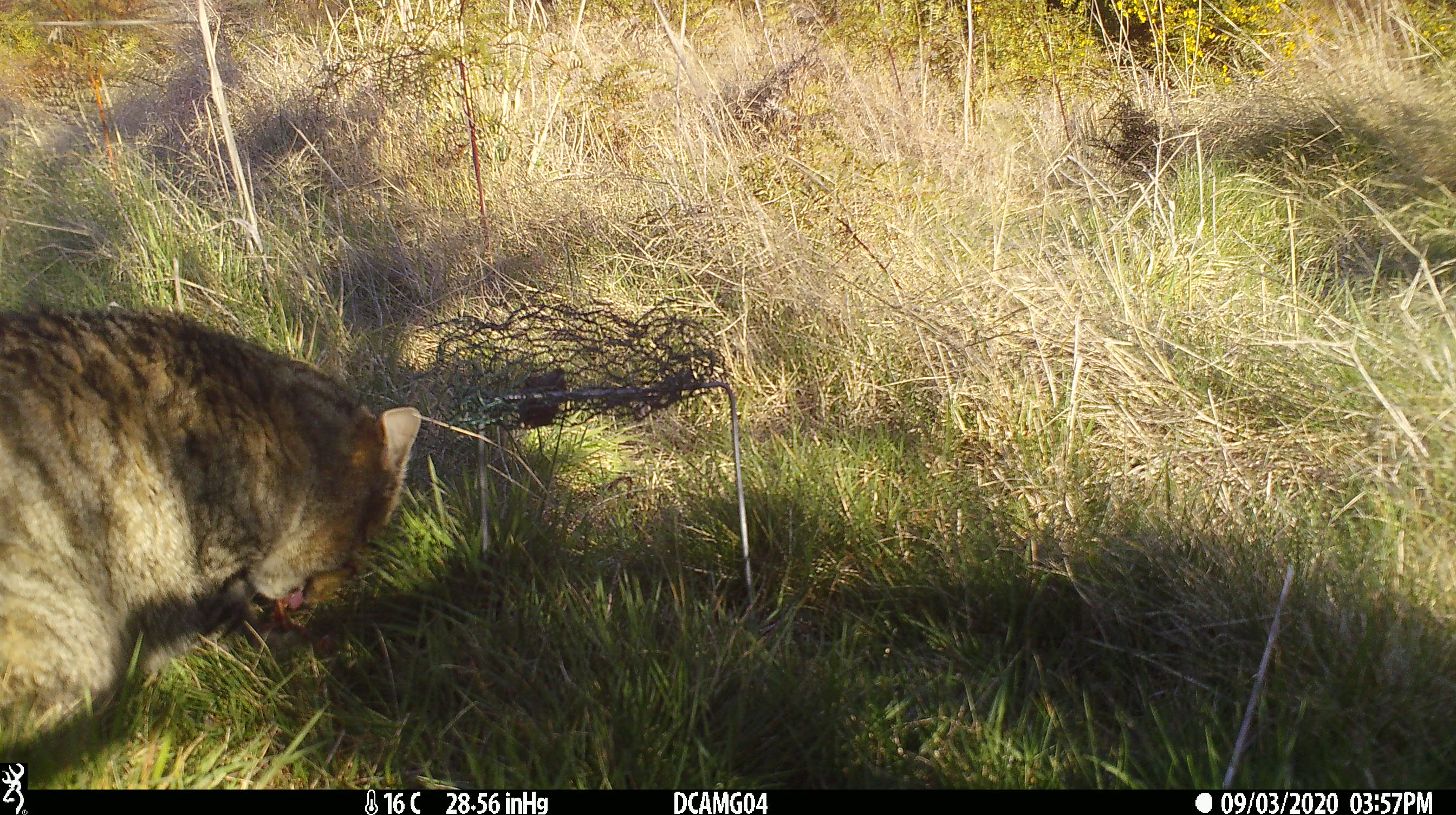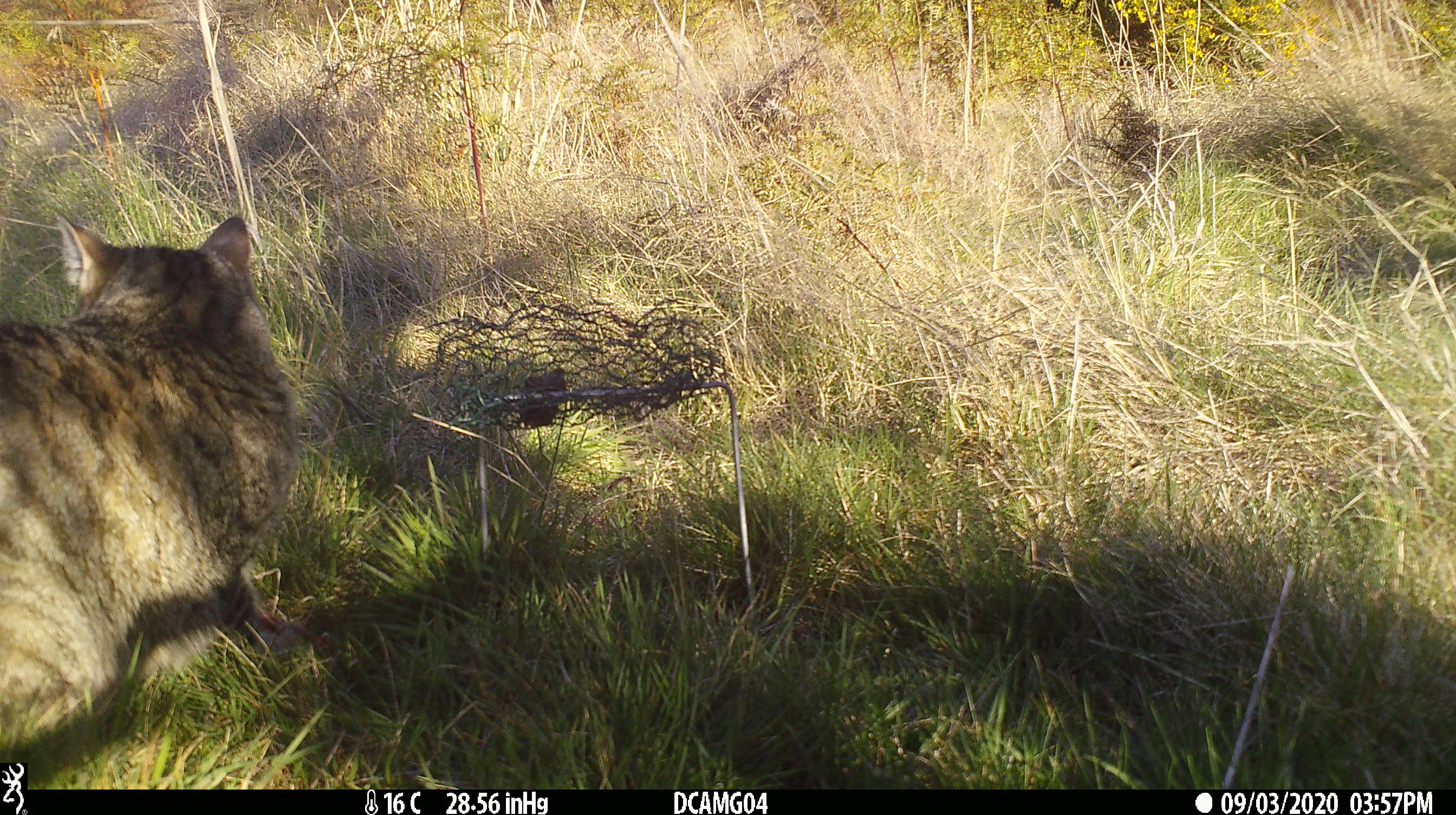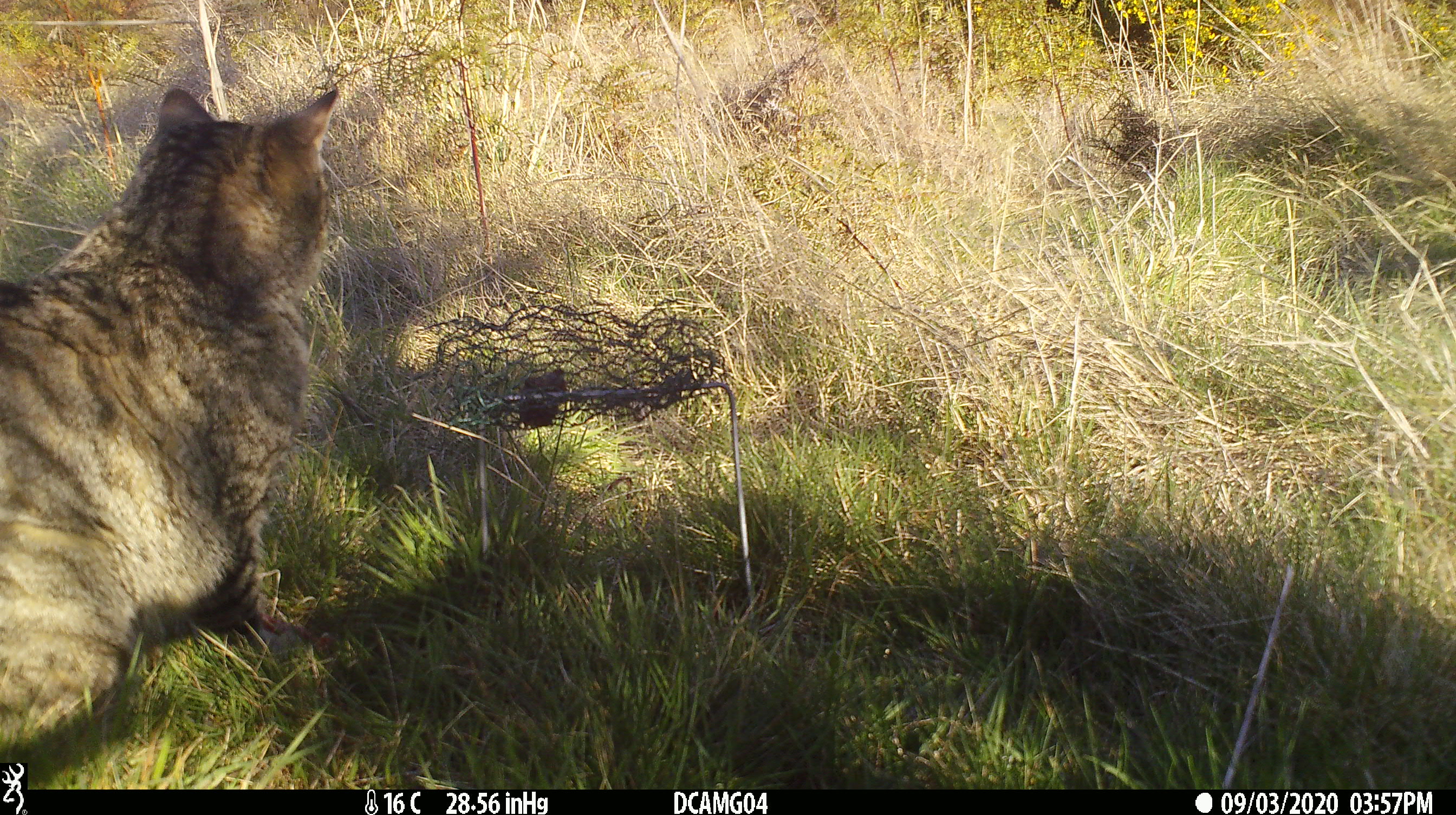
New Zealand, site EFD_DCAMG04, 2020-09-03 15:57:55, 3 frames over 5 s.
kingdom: Animalia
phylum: Chordata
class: Mammalia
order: Carnivora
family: Felidae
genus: Felis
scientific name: Felis catus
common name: domestic cat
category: cat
Cat (domestic cat) (Felis catus).